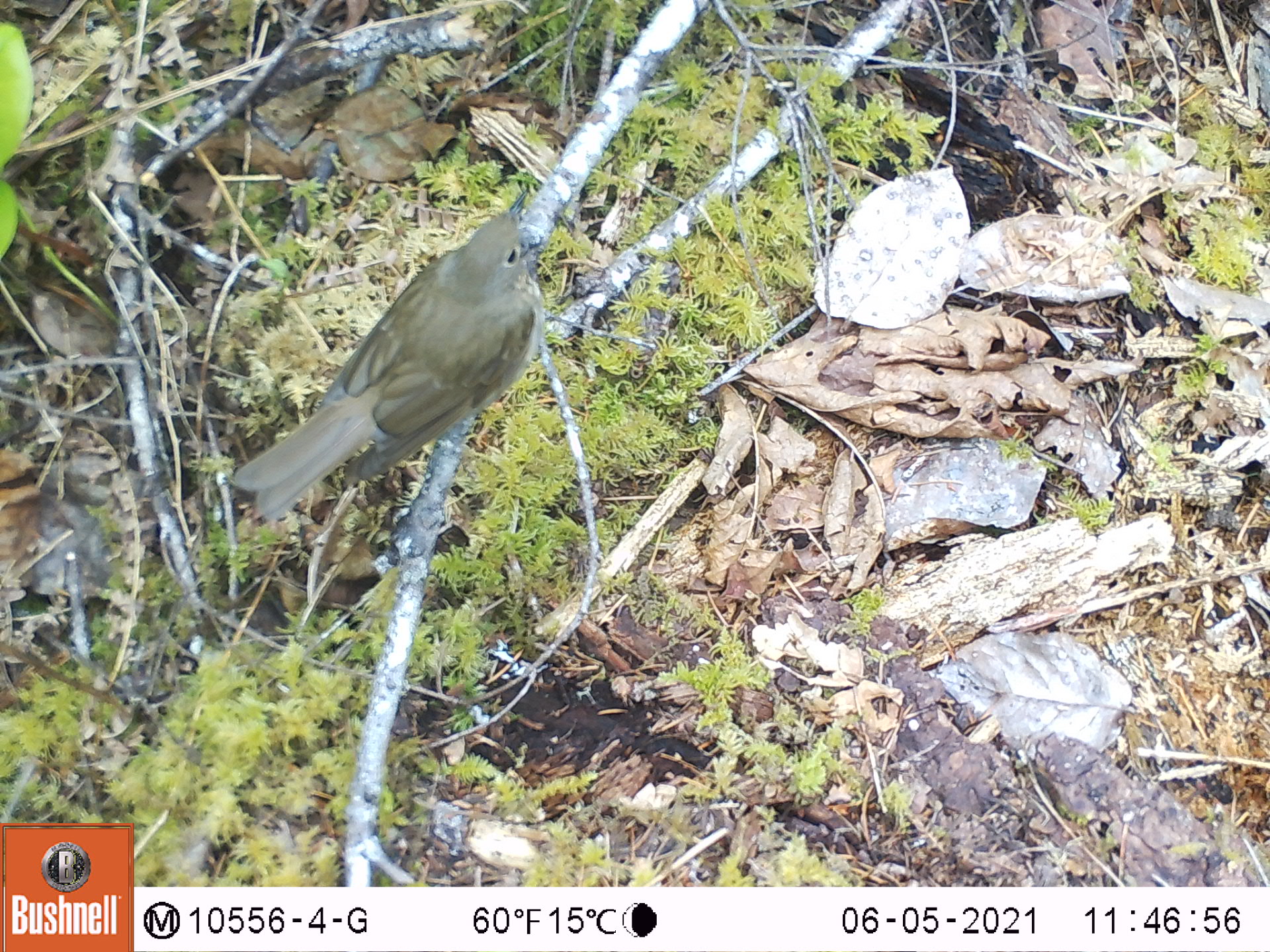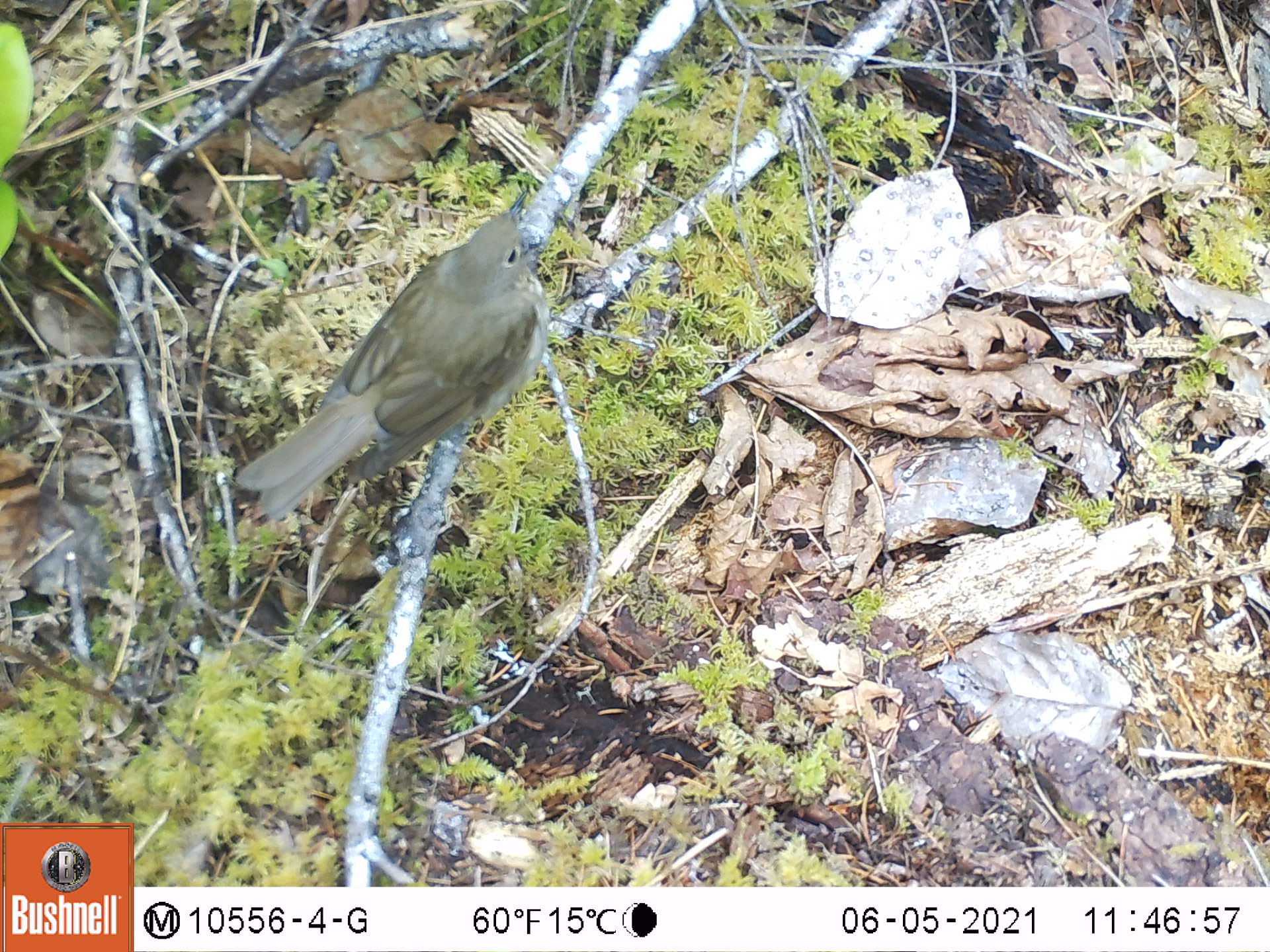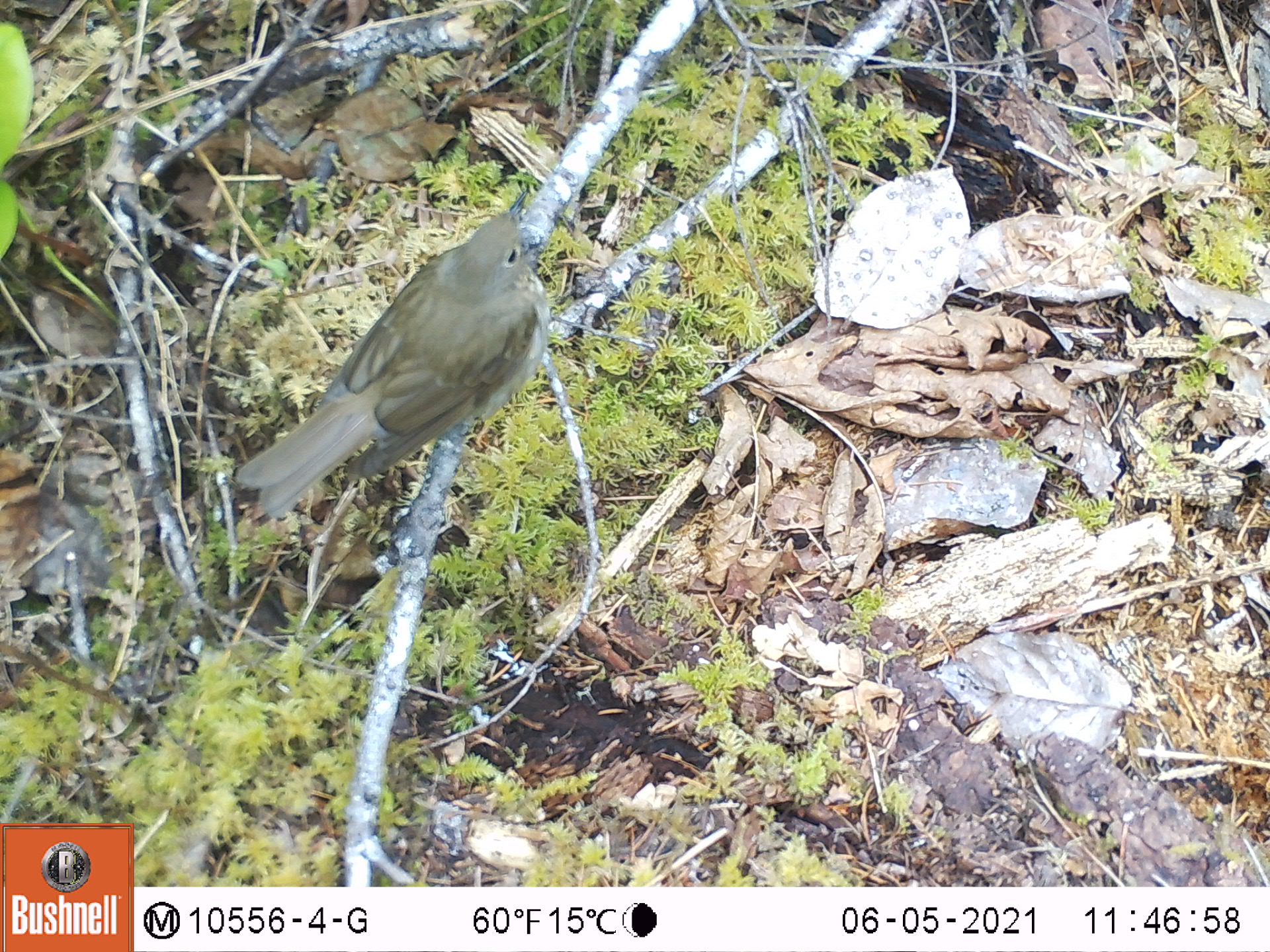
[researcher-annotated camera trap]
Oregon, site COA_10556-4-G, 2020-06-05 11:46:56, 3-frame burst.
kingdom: Animalia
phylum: Chordata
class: Aves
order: Passeriformes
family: Turdidae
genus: Catharus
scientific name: Catharus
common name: brown thrushes and nightingale-thrushes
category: catharus species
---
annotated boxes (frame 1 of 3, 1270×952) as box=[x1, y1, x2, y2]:
catharus species: box=[241, 184, 543, 514]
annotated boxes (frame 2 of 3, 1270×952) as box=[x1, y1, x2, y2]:
catharus species: box=[243, 188, 543, 509]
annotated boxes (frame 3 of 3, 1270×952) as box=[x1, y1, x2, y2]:
catharus species: box=[238, 182, 552, 517]